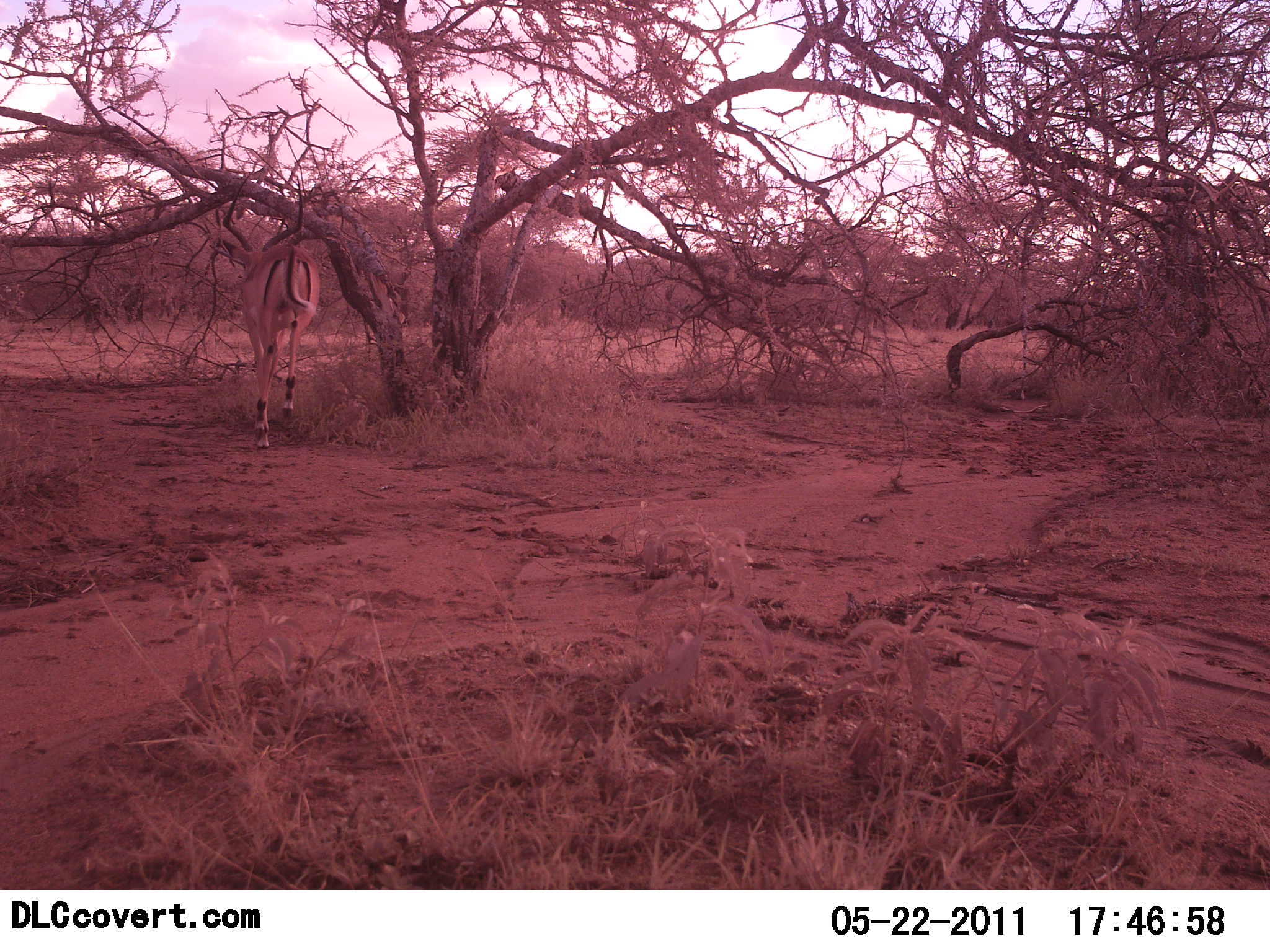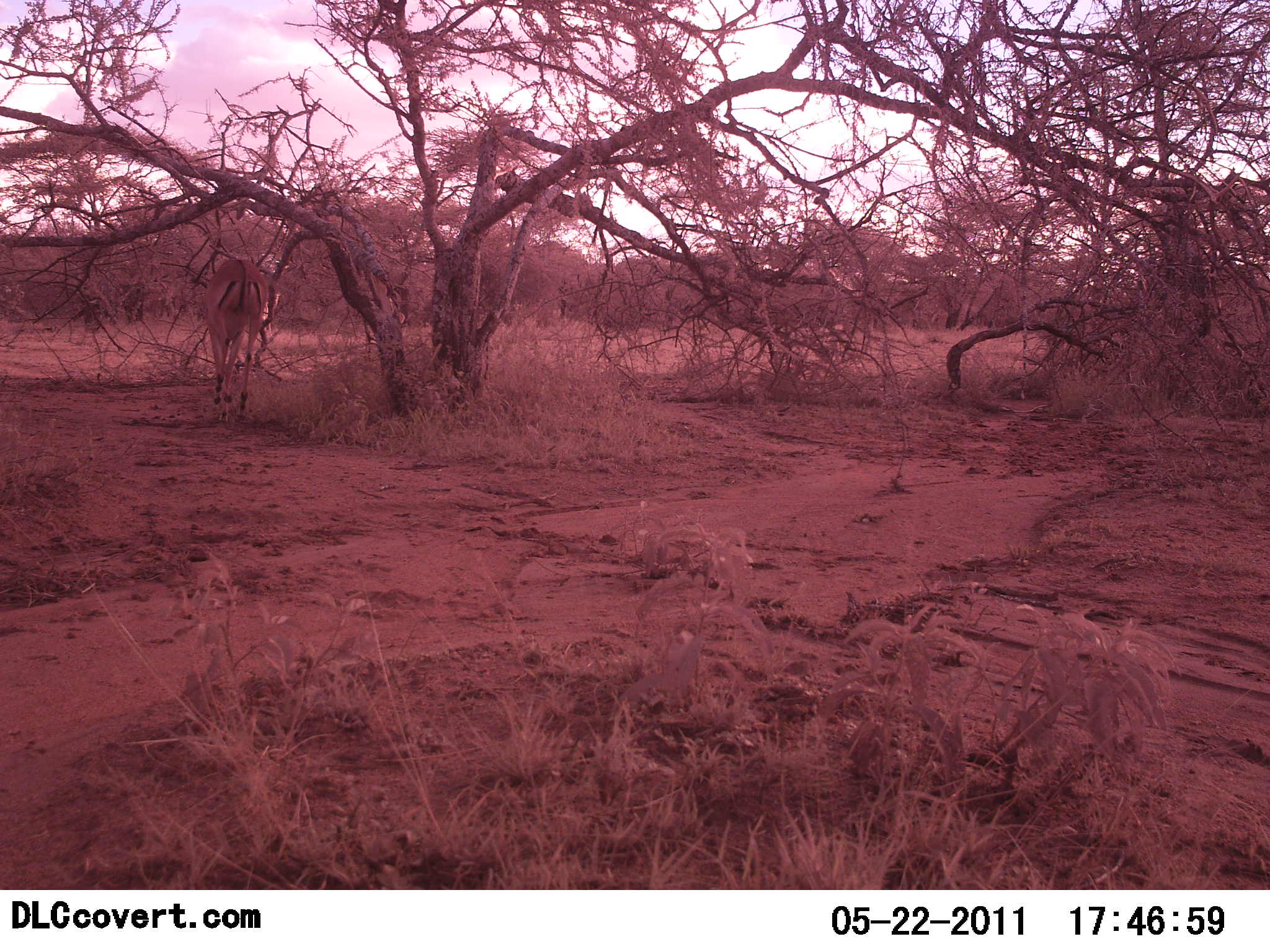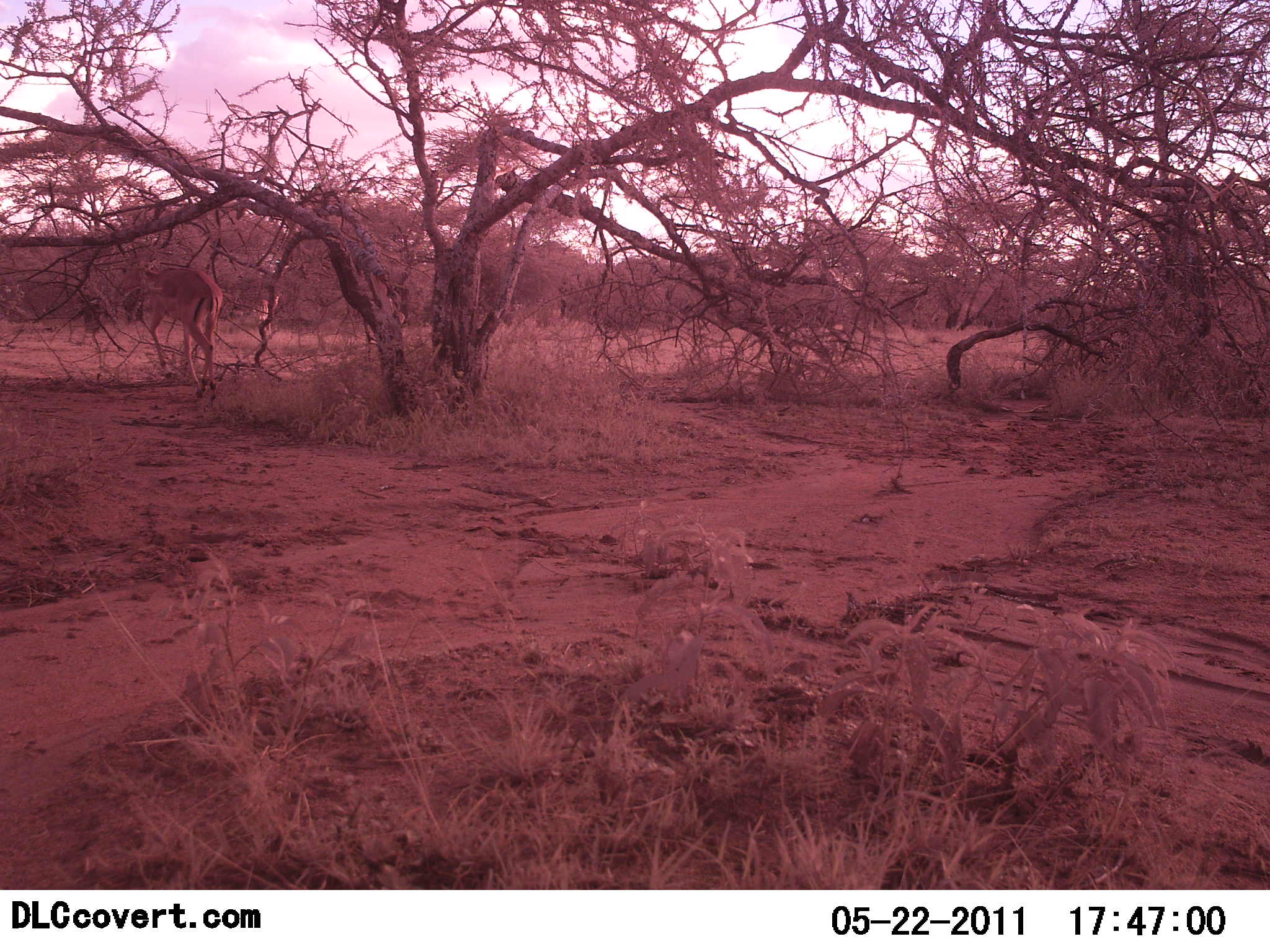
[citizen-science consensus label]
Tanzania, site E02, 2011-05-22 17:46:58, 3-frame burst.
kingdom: Animalia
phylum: Chordata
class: Mammalia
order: Artiodactyla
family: Bovidae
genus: Aepyceros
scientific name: Aepyceros melampus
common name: impala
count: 1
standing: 0%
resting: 0%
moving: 100%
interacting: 0%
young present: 0%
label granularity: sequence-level